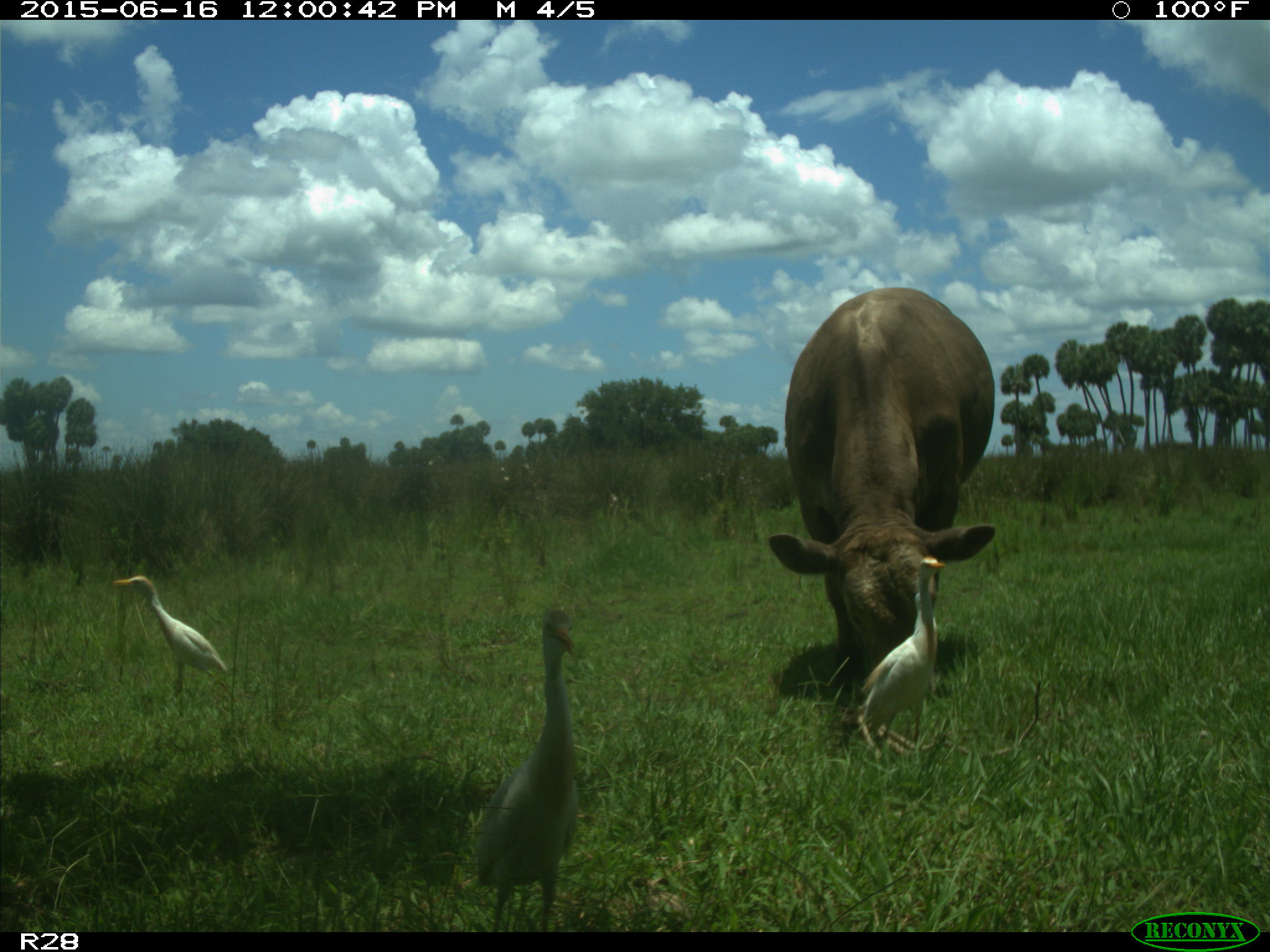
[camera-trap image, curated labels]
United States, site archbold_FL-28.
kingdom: Animalia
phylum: Chordata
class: Mammalia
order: Artiodactyla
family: Bovidae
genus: Bos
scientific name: Bos taurus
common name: domestic cow